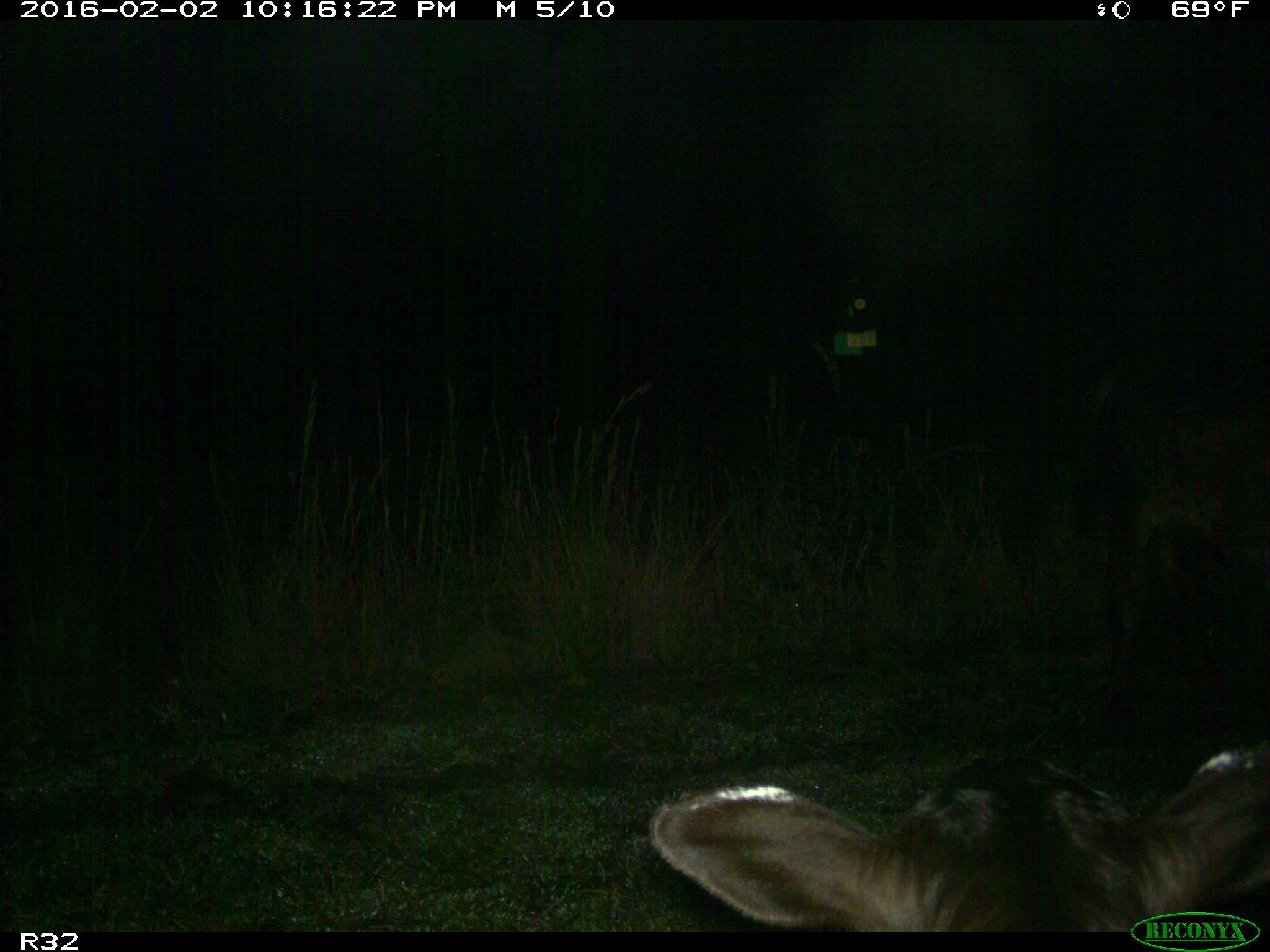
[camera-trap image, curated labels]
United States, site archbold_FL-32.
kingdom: Animalia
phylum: Chordata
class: Mammalia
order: Artiodactyla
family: Bovidae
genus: Bos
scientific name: Bos taurus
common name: domestic cow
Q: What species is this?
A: Bos taurus (domestic cow).